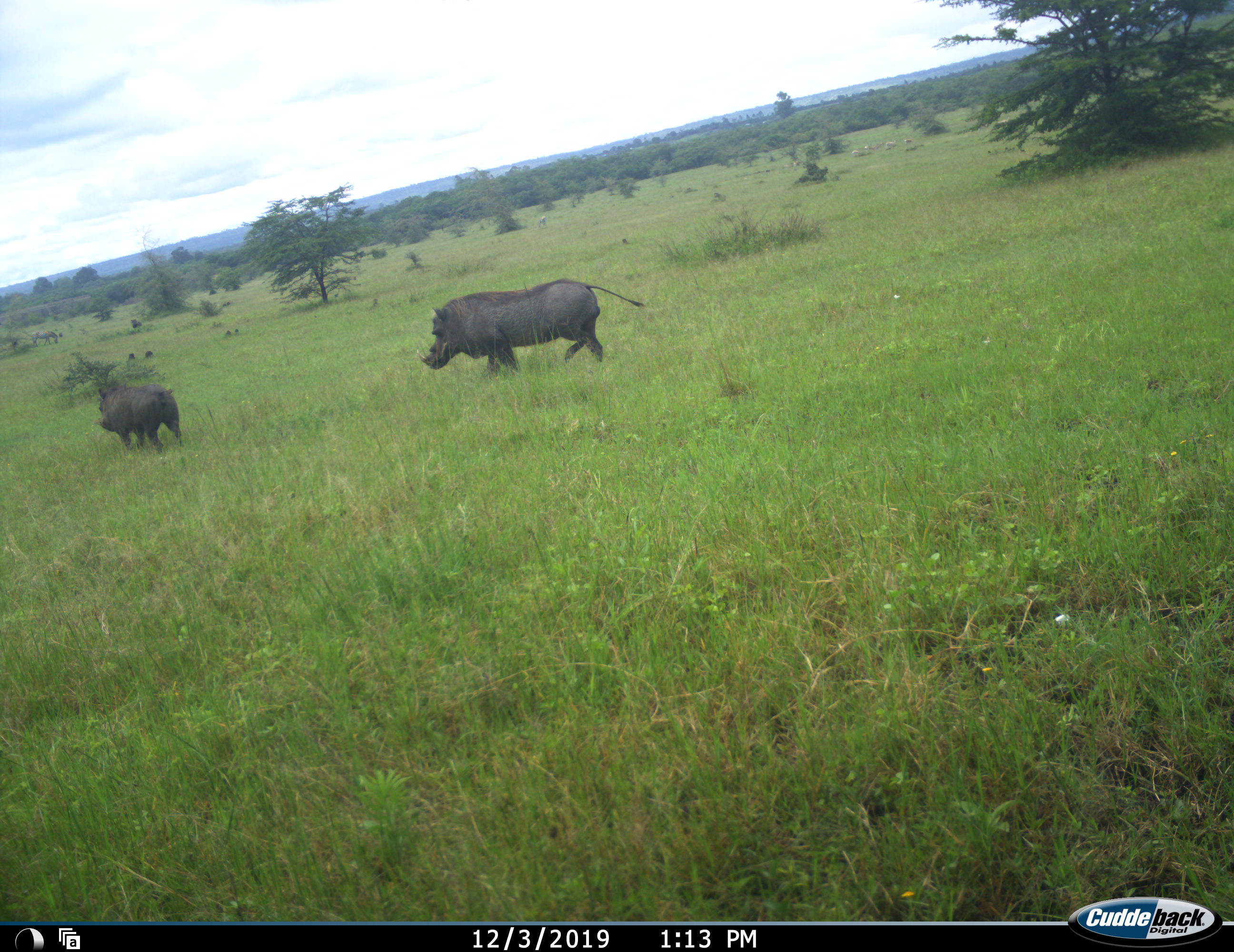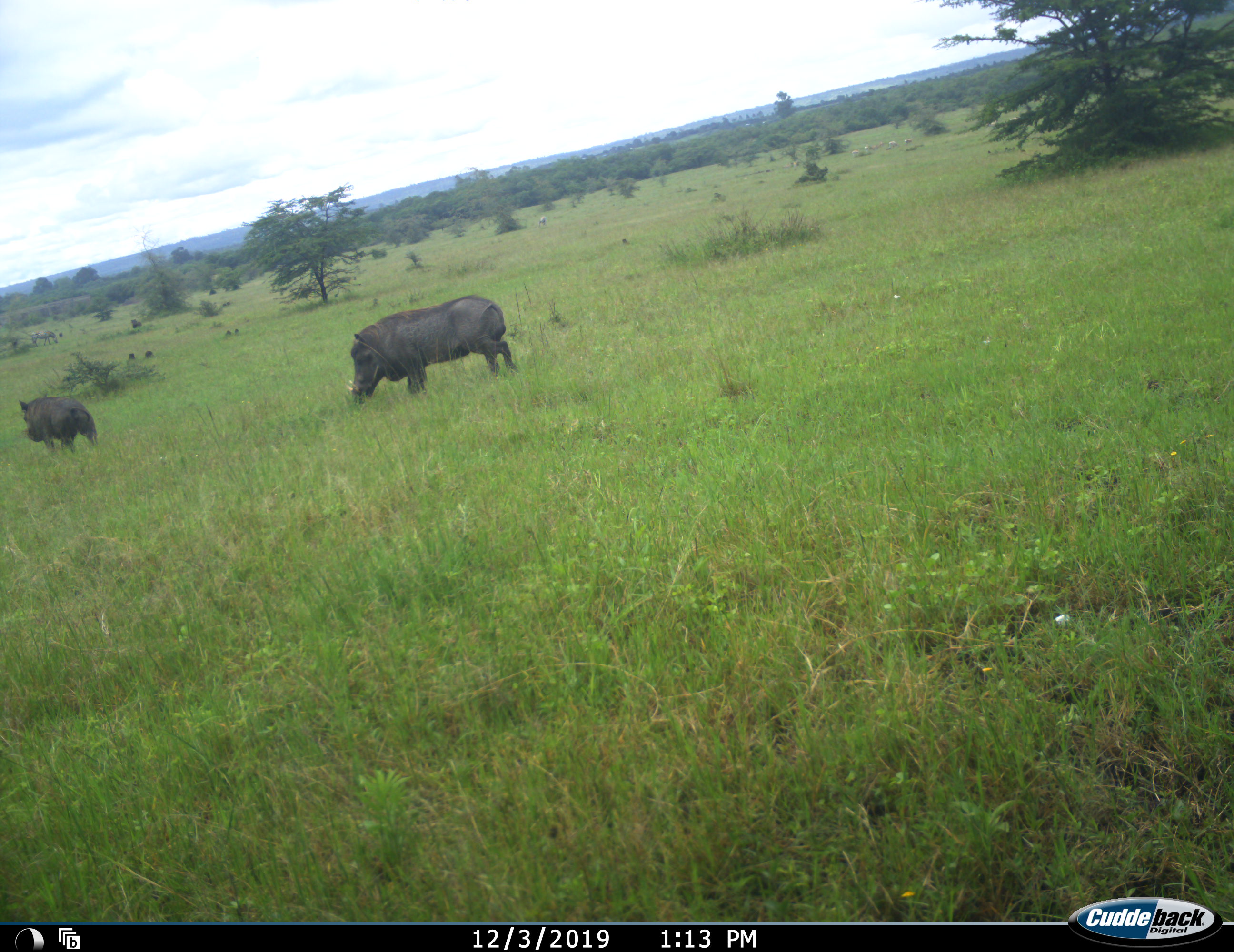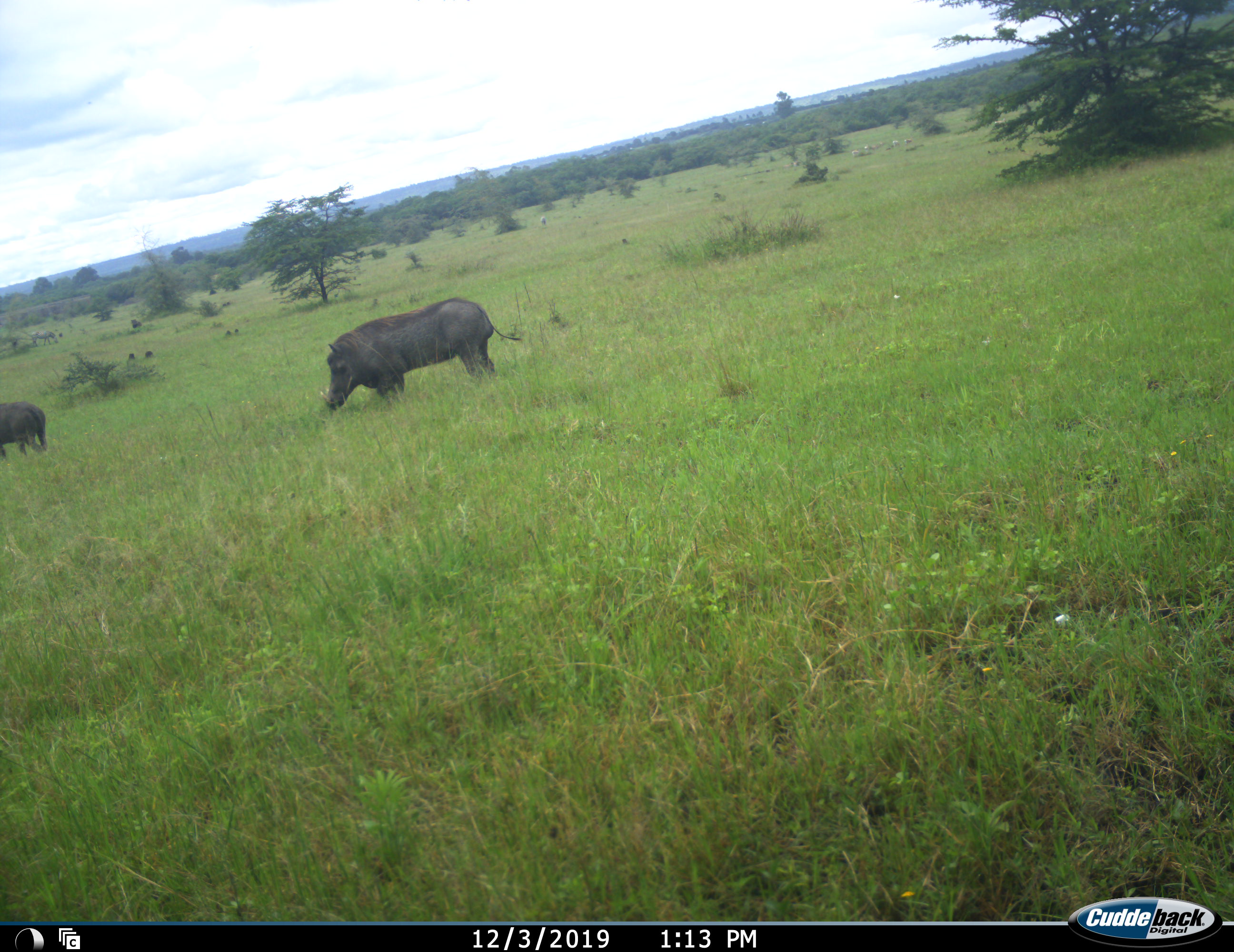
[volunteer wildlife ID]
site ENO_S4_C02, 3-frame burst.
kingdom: Animalia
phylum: Chordata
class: Mammalia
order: Artiodactyla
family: Suidae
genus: Phacochoerus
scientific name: Phacochoerus africanus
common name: warthog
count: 2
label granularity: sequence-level